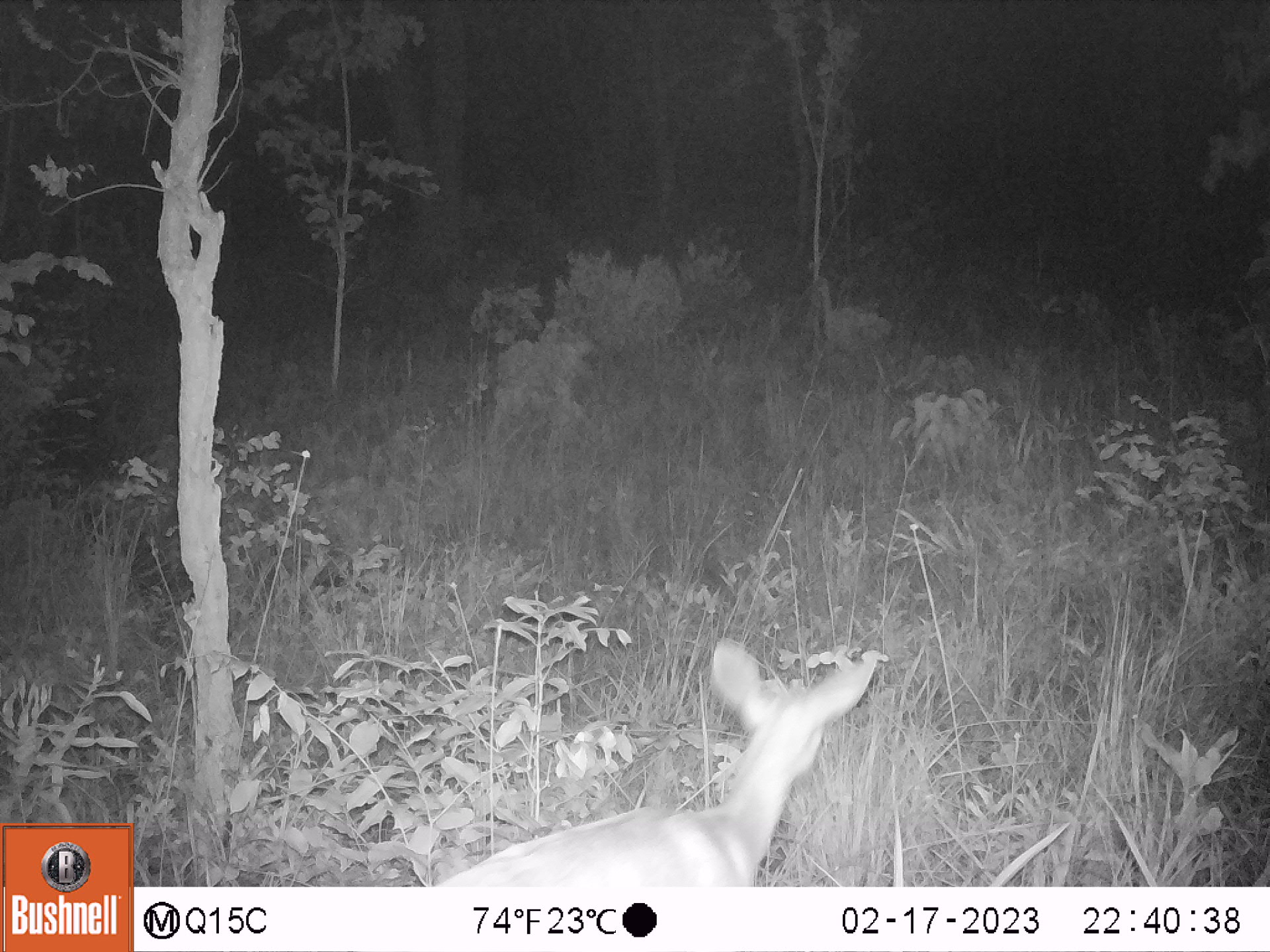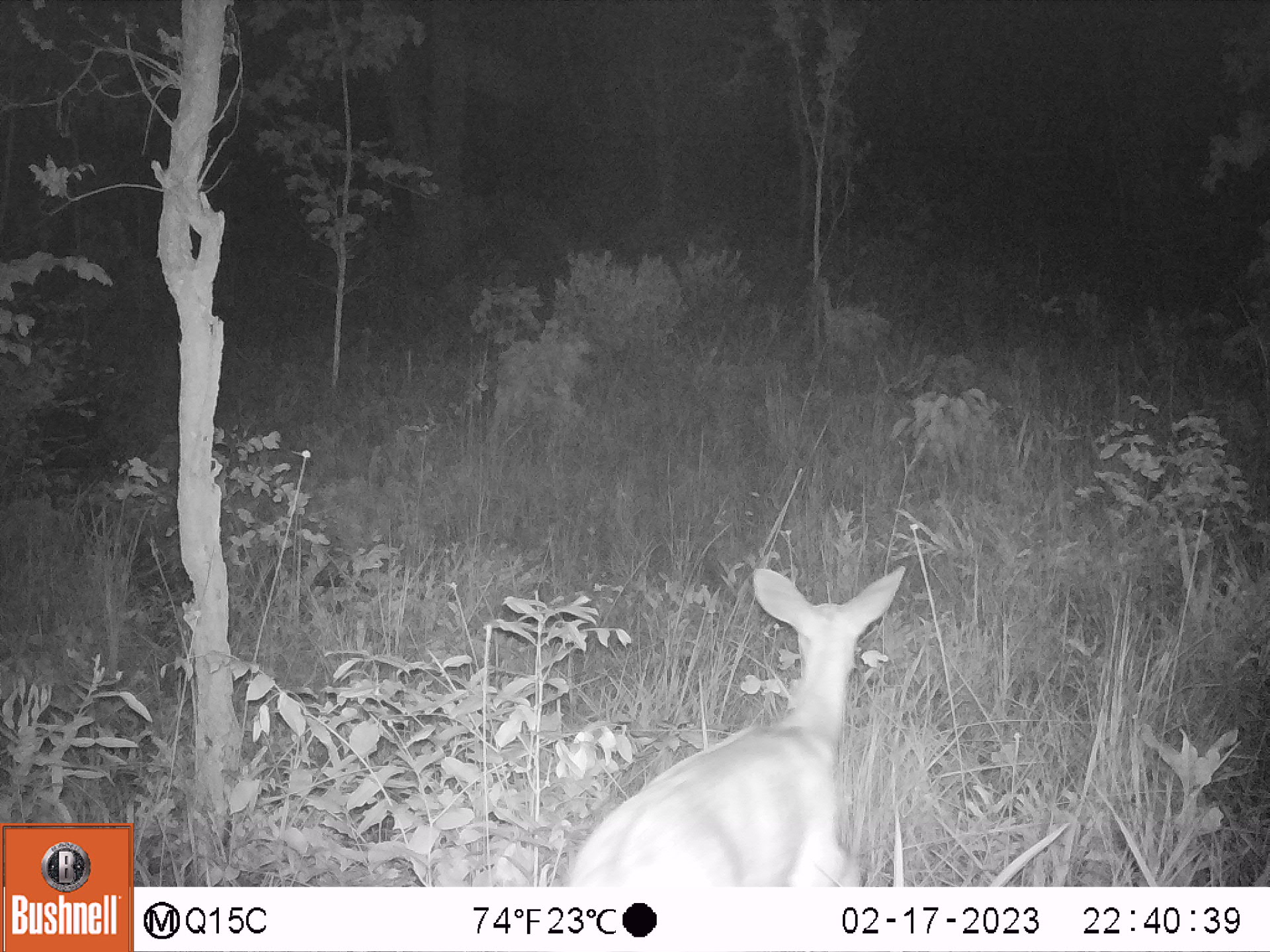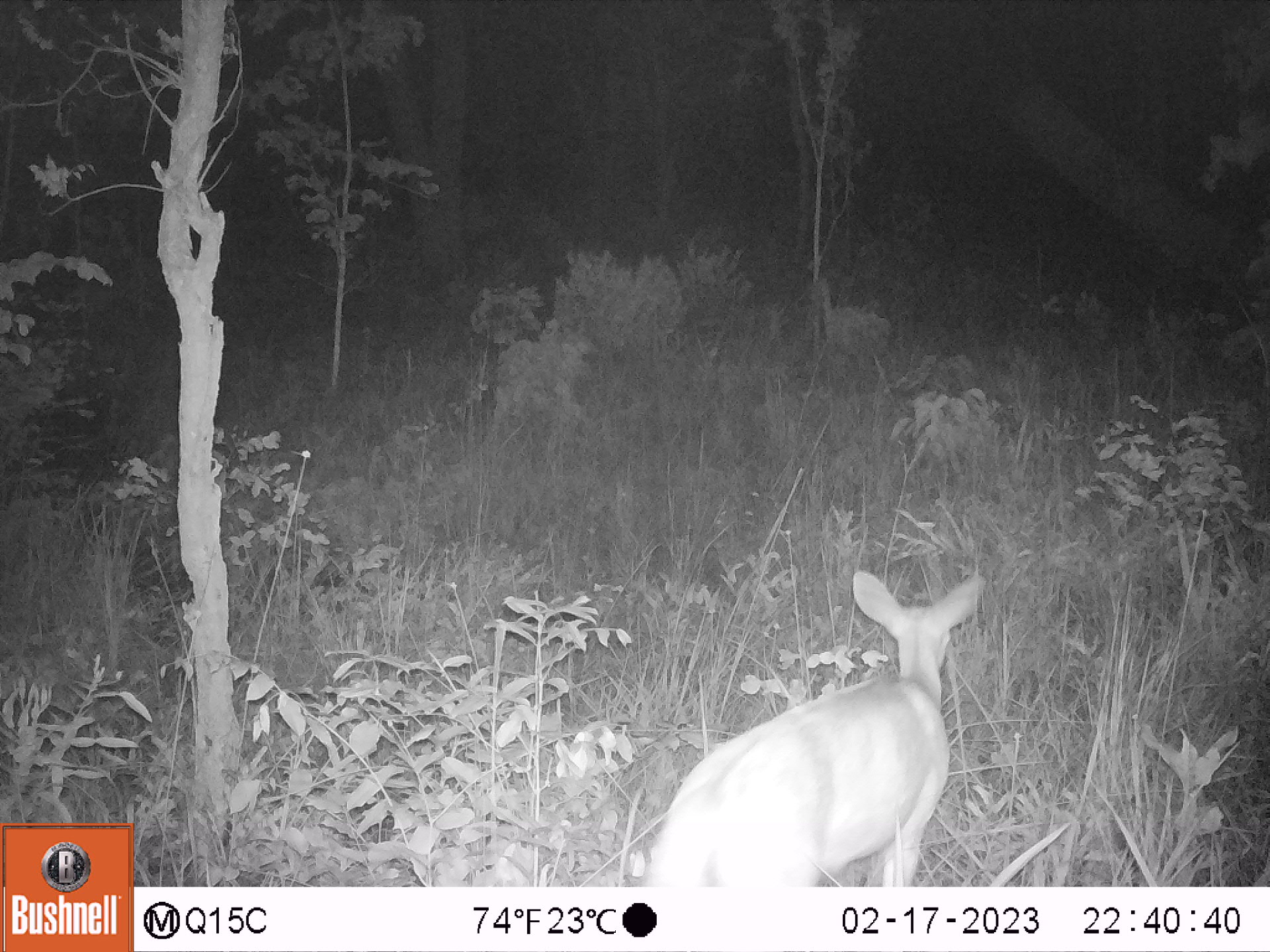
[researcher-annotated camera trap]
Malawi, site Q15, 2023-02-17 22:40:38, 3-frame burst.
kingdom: Animalia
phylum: Chordata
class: Mammalia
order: Artiodactyla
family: Bovidae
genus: Tragelaphus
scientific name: Tragelaphus sylvaticus sylvaticus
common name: cape bushbuck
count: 1